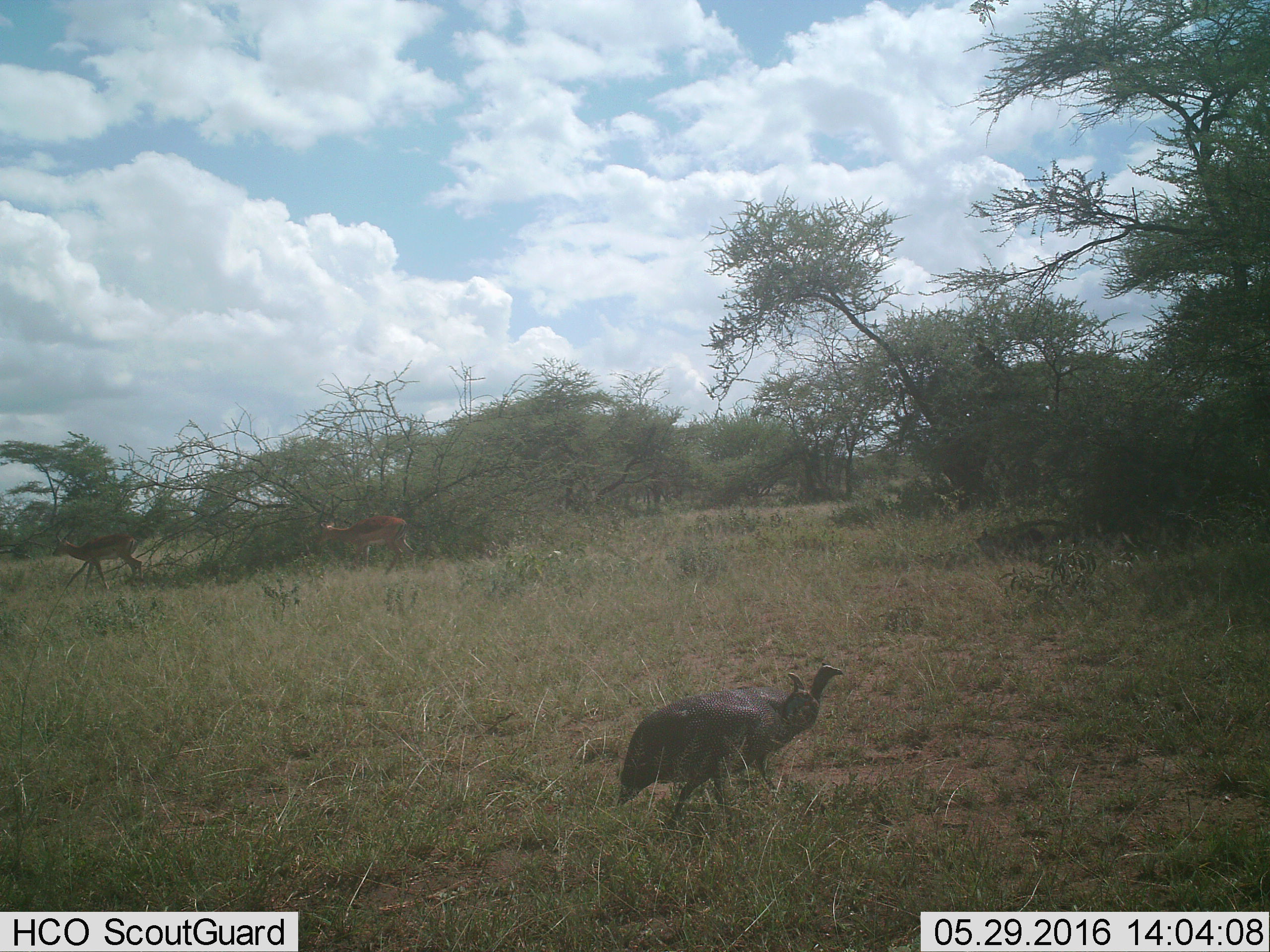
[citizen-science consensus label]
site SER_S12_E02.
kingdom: Animalia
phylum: Chordata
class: Aves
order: Galliformes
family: Numididae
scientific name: Numididae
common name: guineafowl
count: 2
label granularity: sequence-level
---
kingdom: Animalia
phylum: Chordata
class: Mammalia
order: Artiodactyla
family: Bovidae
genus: Aepyceros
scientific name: Aepyceros melampus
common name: impala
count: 2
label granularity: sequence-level